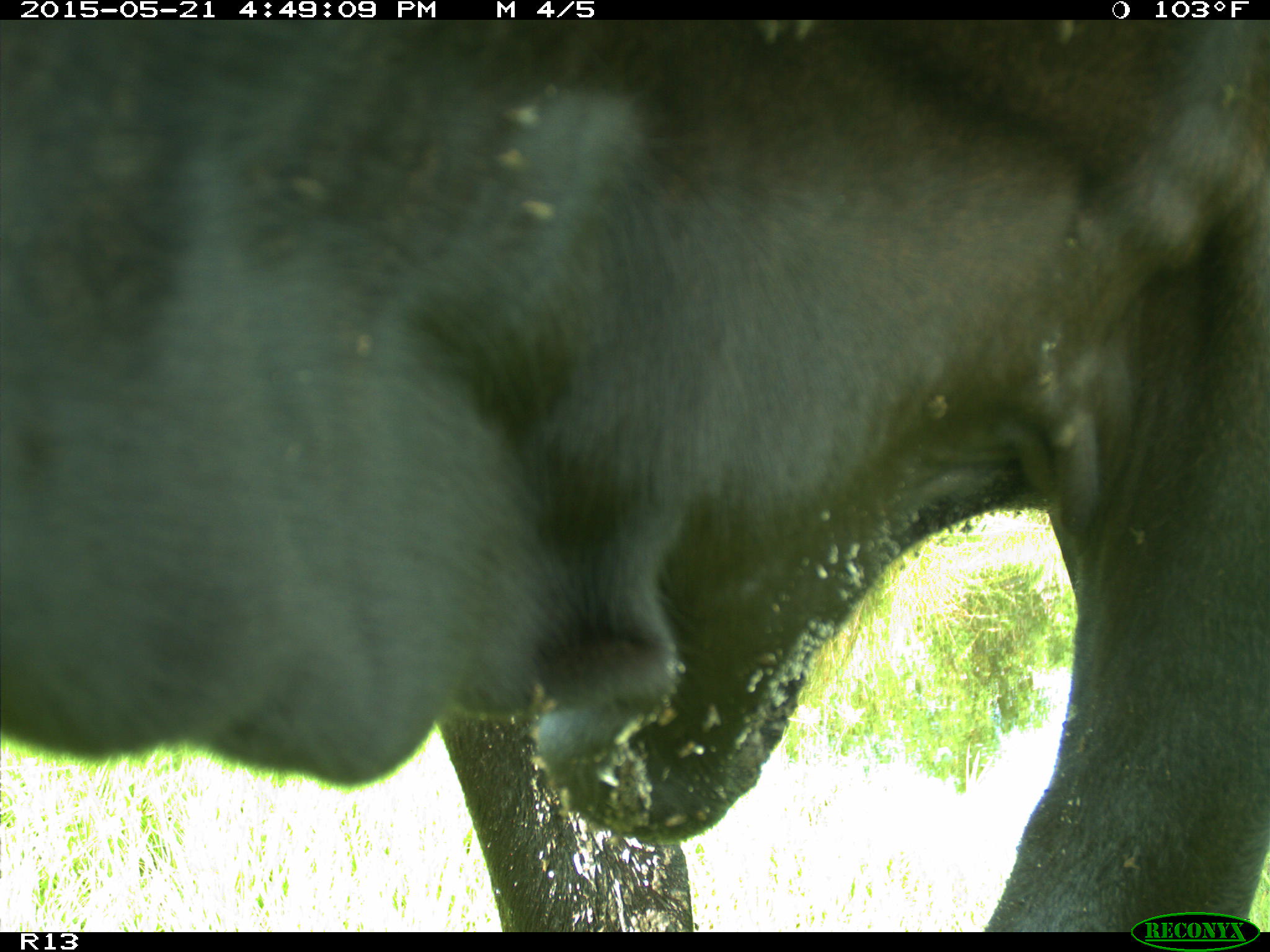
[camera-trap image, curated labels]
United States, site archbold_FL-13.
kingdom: Animalia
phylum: Chordata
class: Mammalia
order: Artiodactyla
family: Bovidae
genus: Bos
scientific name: Bos taurus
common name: domestic cow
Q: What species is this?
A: Bos taurus (domestic cow).